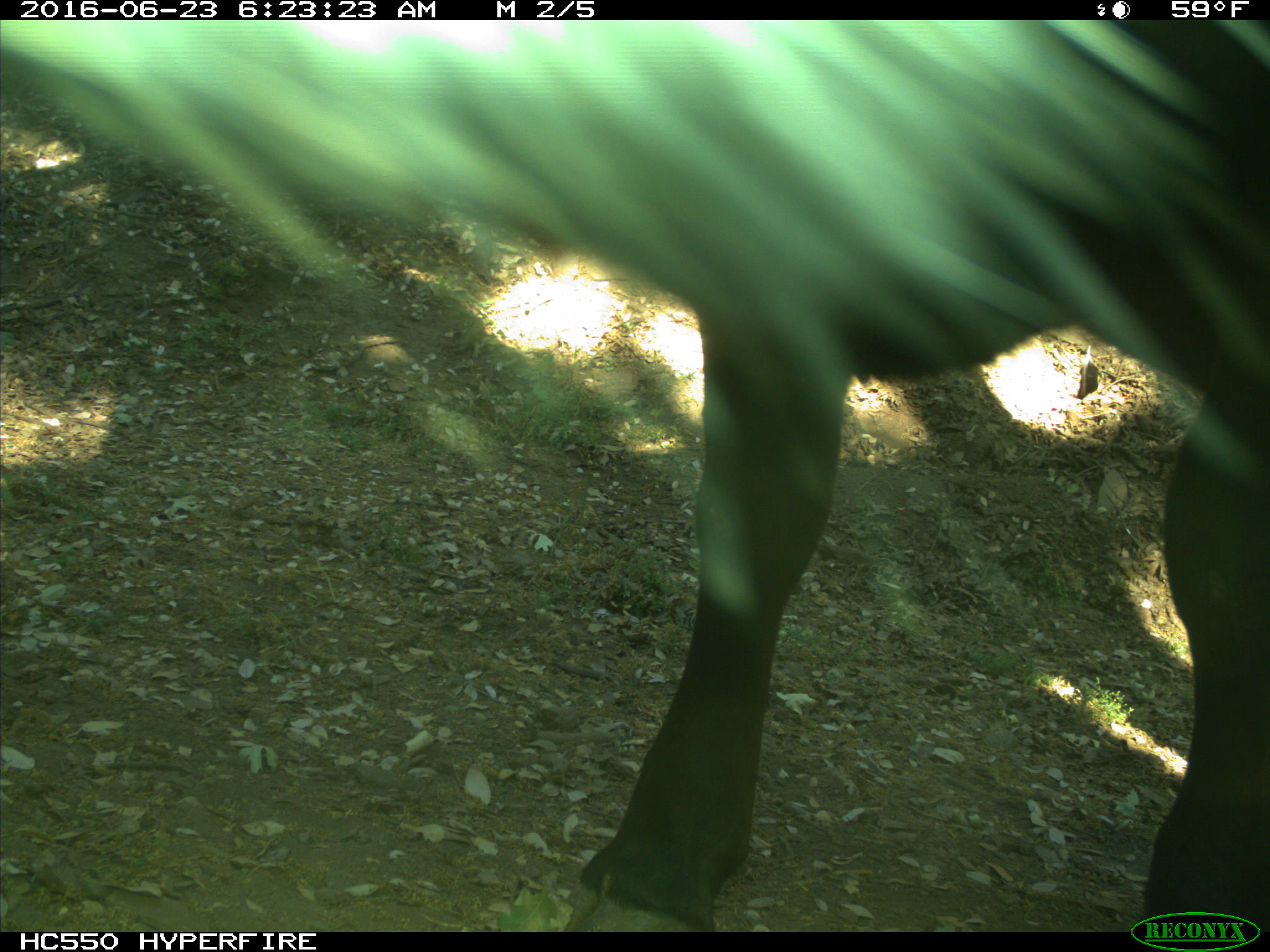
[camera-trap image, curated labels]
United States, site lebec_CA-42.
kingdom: Animalia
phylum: Chordata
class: Mammalia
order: Artiodactyla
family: Bovidae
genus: Bos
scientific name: Bos taurus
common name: domestic cow